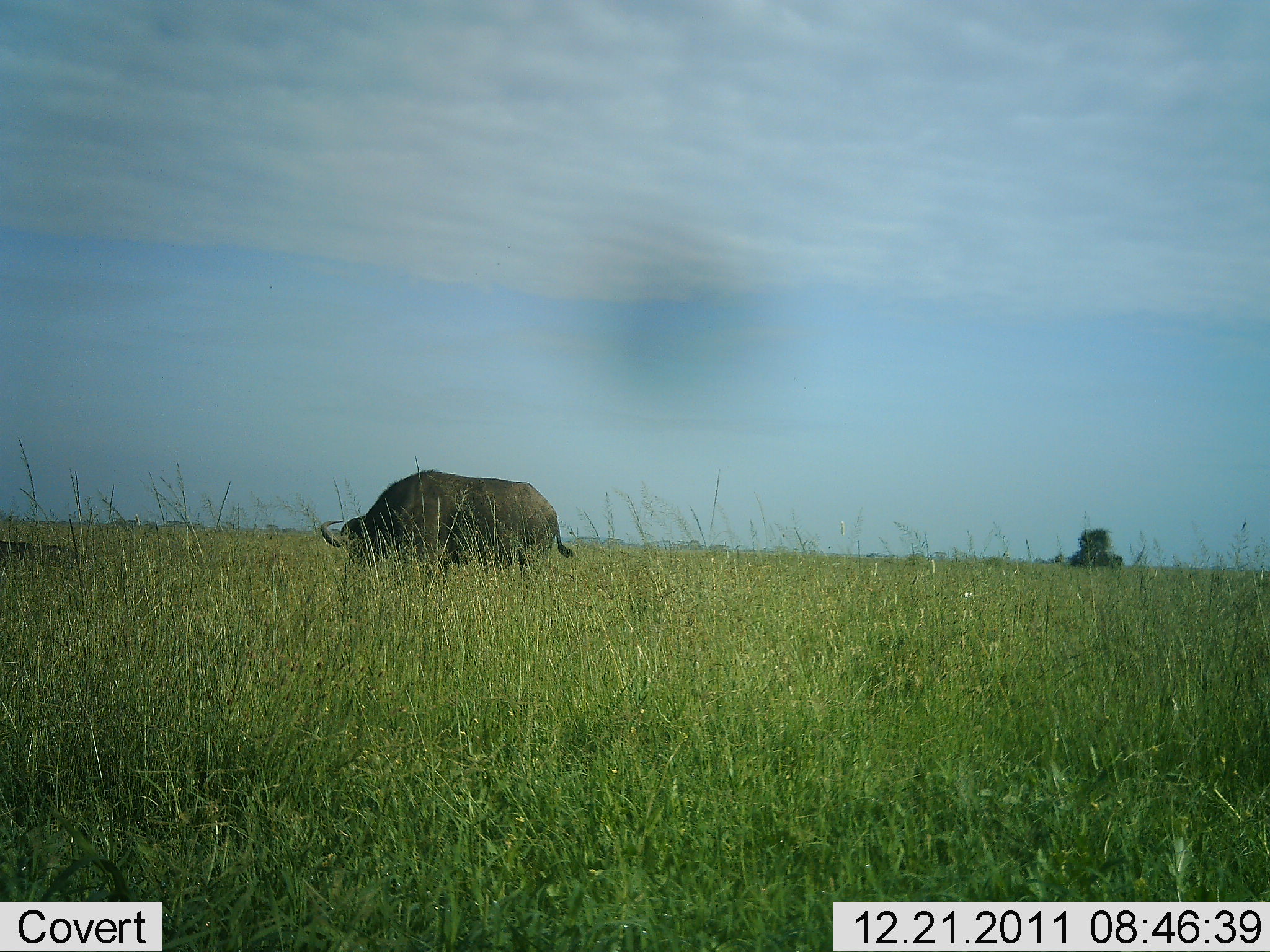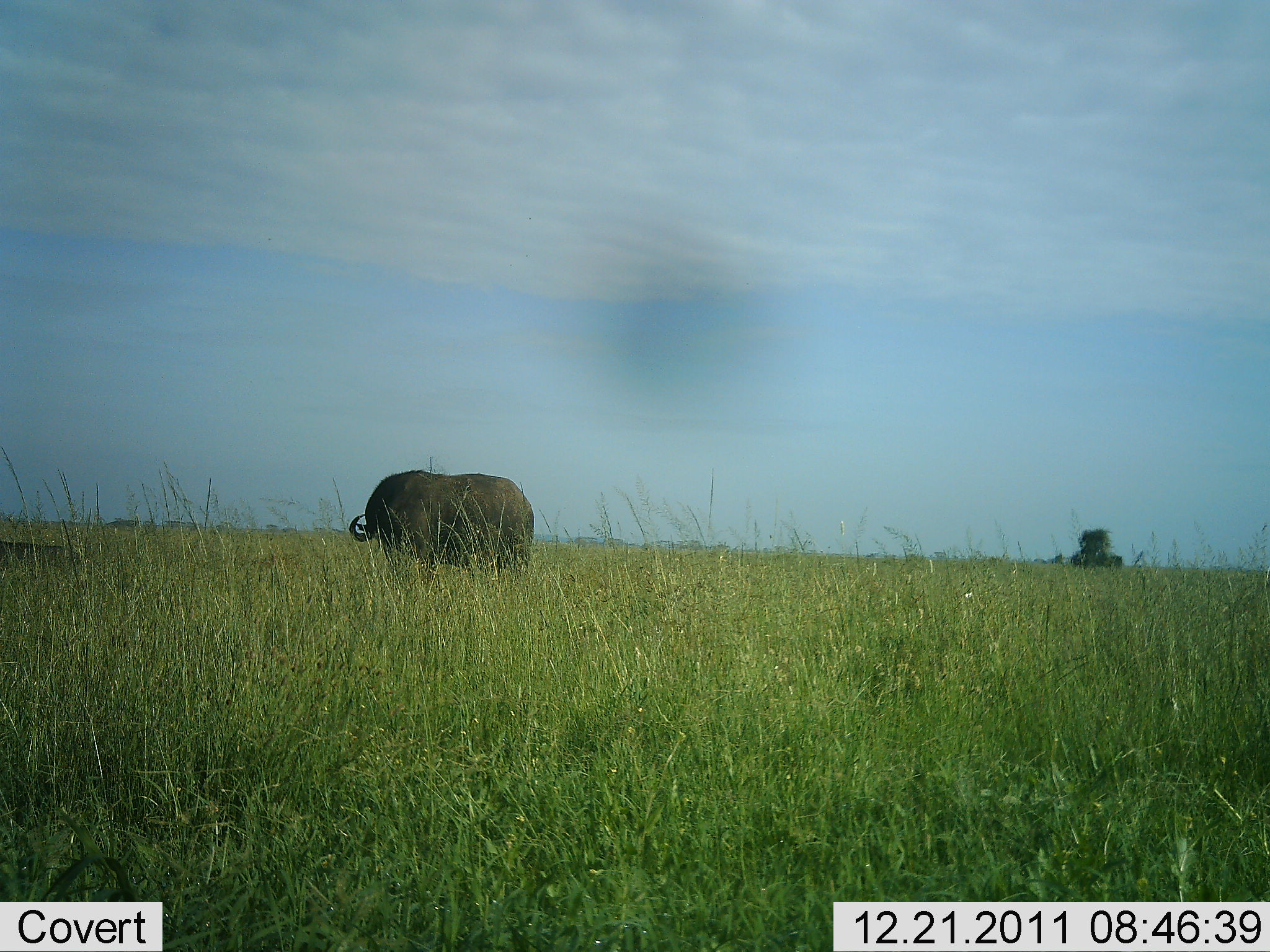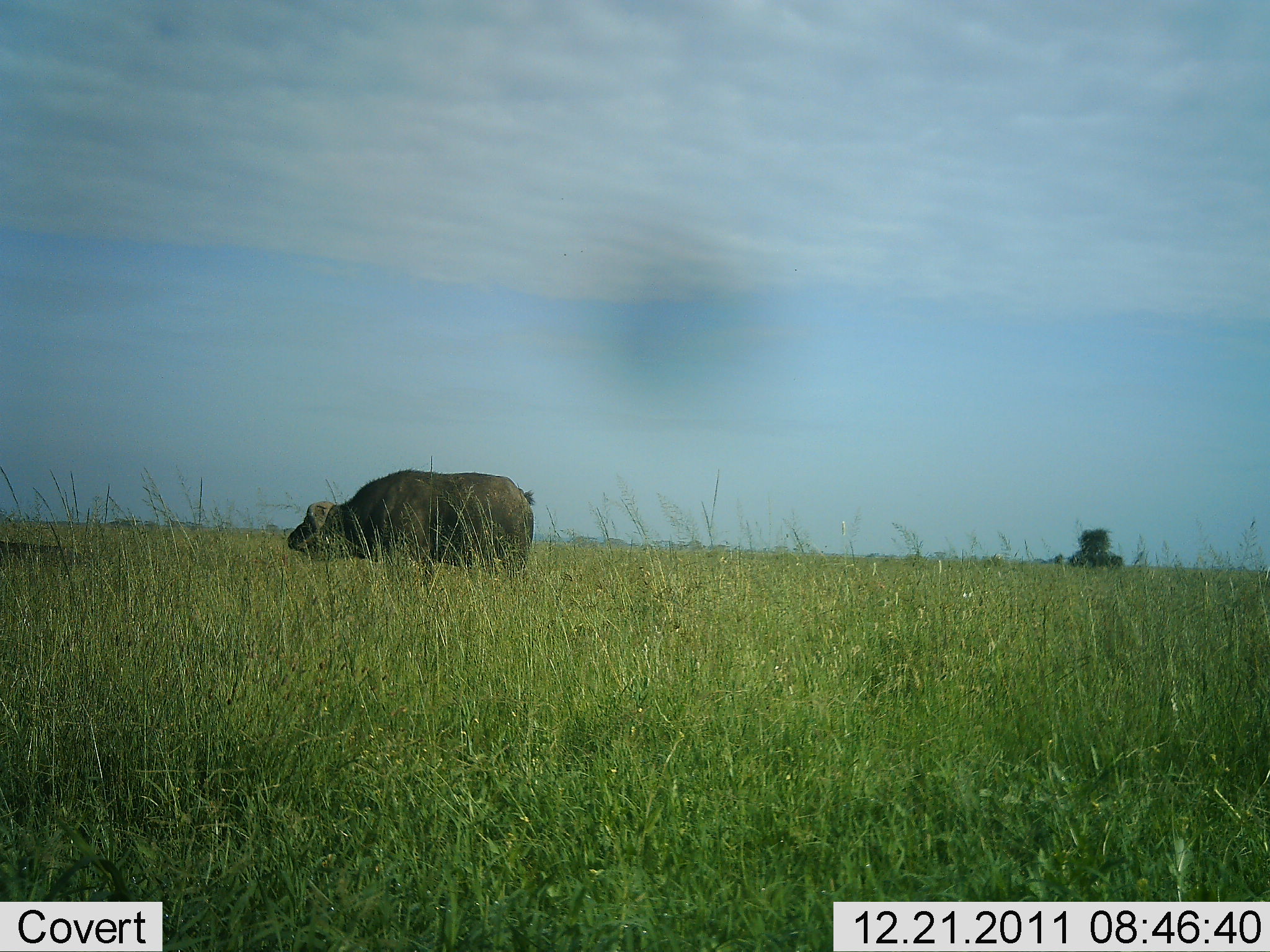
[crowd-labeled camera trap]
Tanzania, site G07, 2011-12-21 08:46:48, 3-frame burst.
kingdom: Animalia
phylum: Chordata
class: Mammalia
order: Artiodactyla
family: Bovidae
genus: Syncerus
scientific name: Syncerus caffer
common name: cape buffalo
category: buffalo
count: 1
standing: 54%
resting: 0%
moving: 8%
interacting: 0%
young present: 0%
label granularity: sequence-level